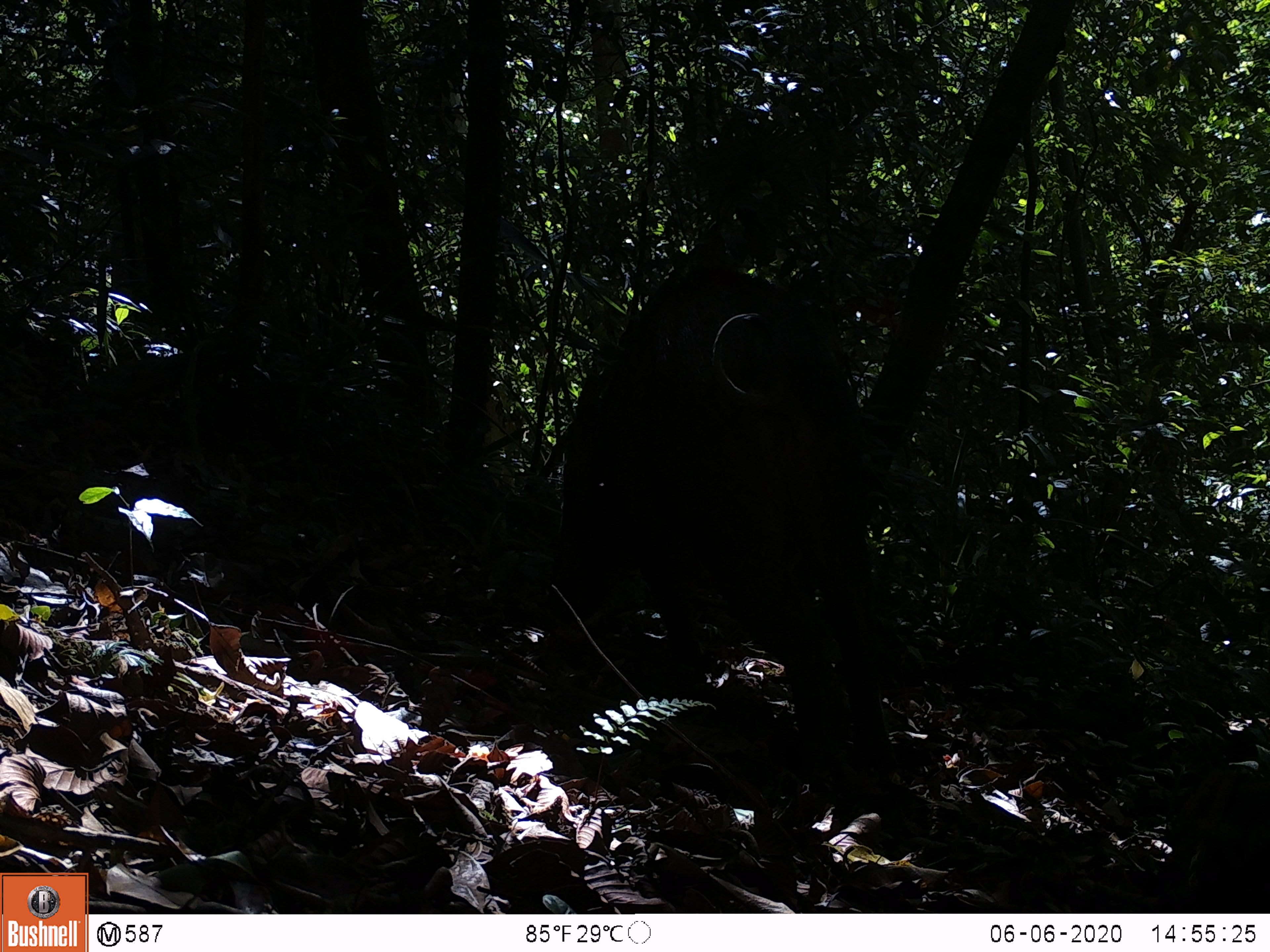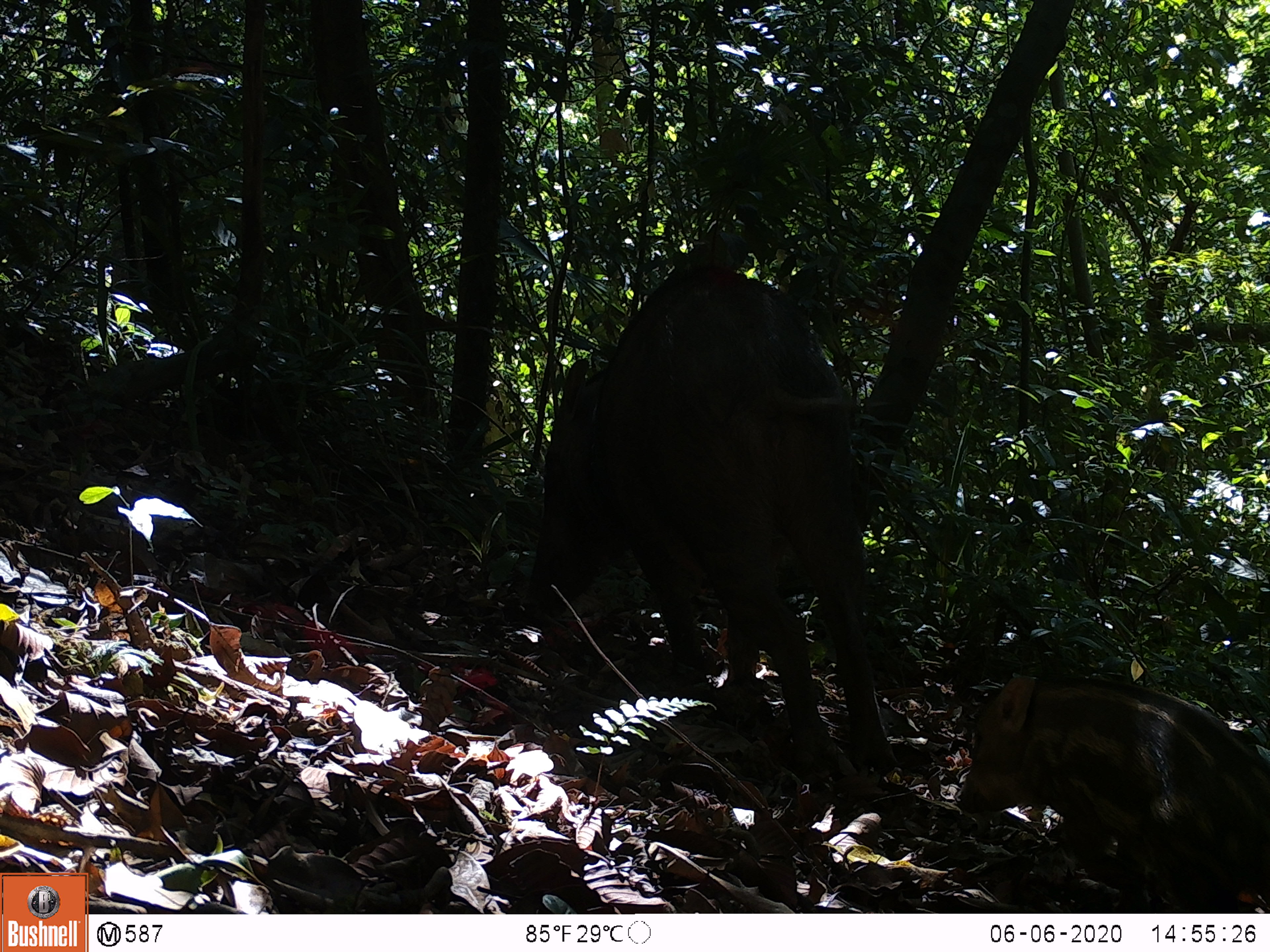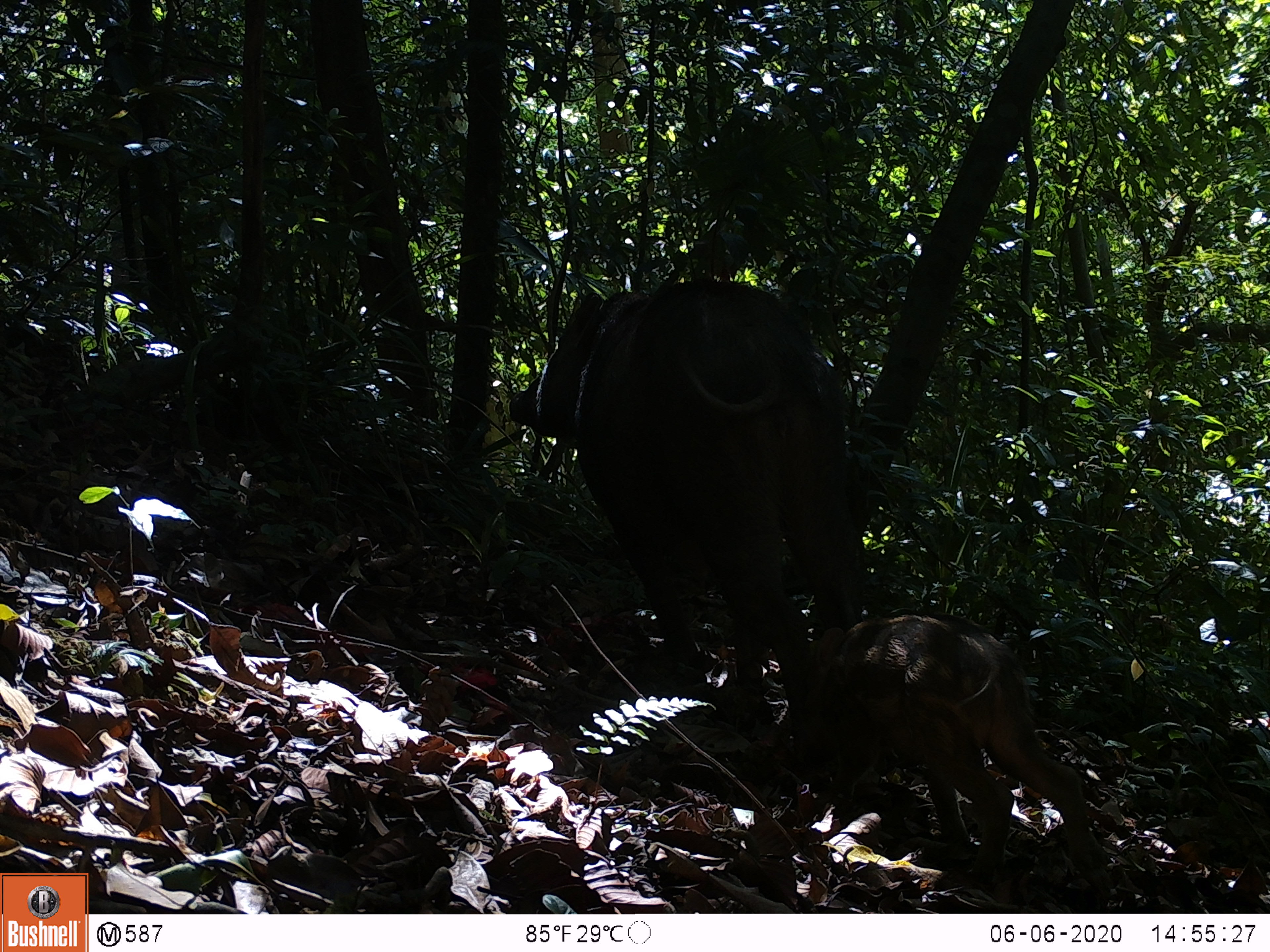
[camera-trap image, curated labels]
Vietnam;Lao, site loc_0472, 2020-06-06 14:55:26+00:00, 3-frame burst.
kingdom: Animalia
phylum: Chordata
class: Mammalia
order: Artiodactyla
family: Suidae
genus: Sus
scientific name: Sus scrofa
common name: eurasian wild pig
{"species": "eurasian wild pig (Sus scrofa)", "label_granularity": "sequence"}